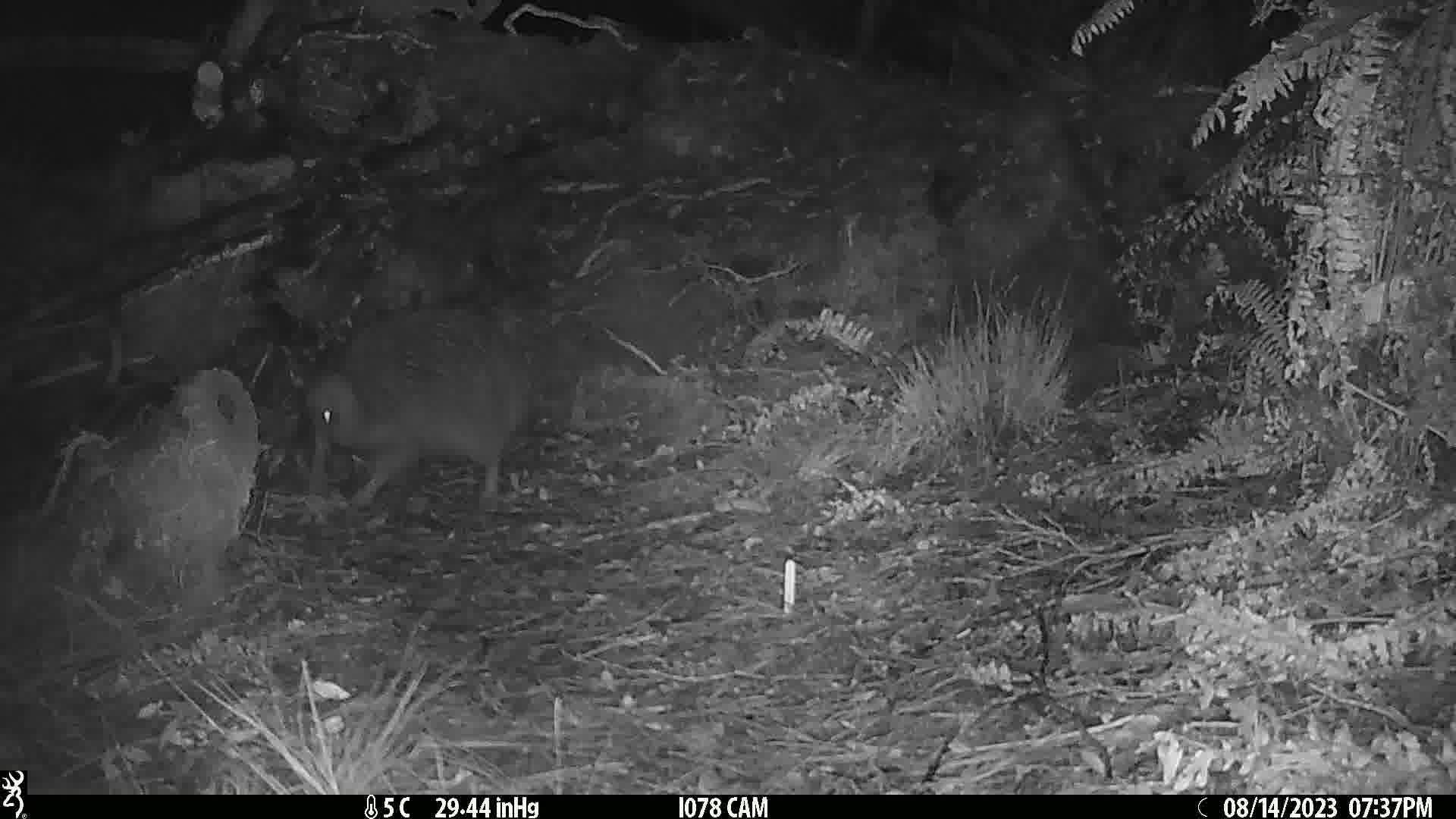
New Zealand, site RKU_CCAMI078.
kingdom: Animalia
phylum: Chordata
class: Aves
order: Apterygiformes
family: Apterygidae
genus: Apteryx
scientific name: Apteryx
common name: kiwi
Kiwi (Apteryx).